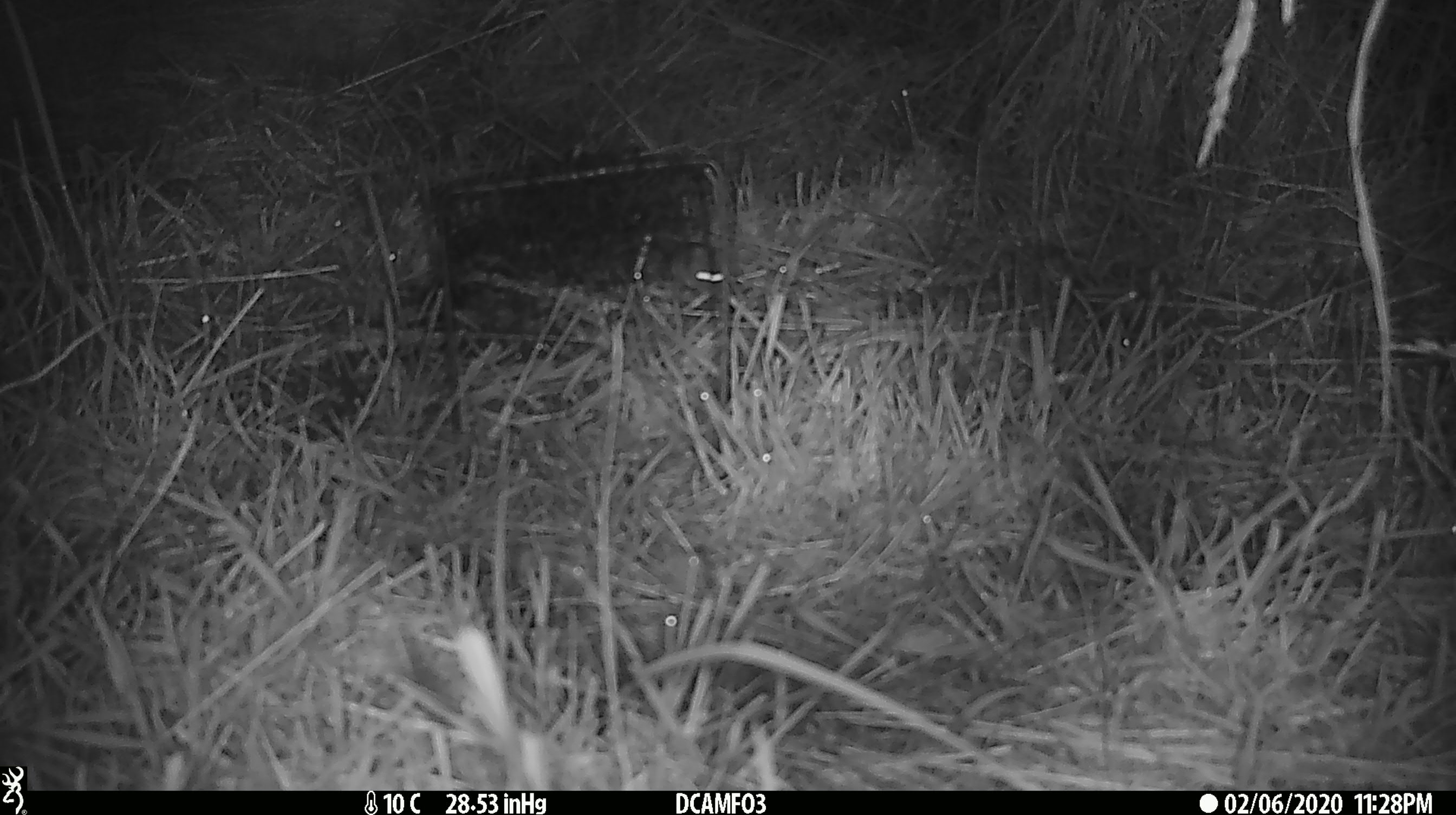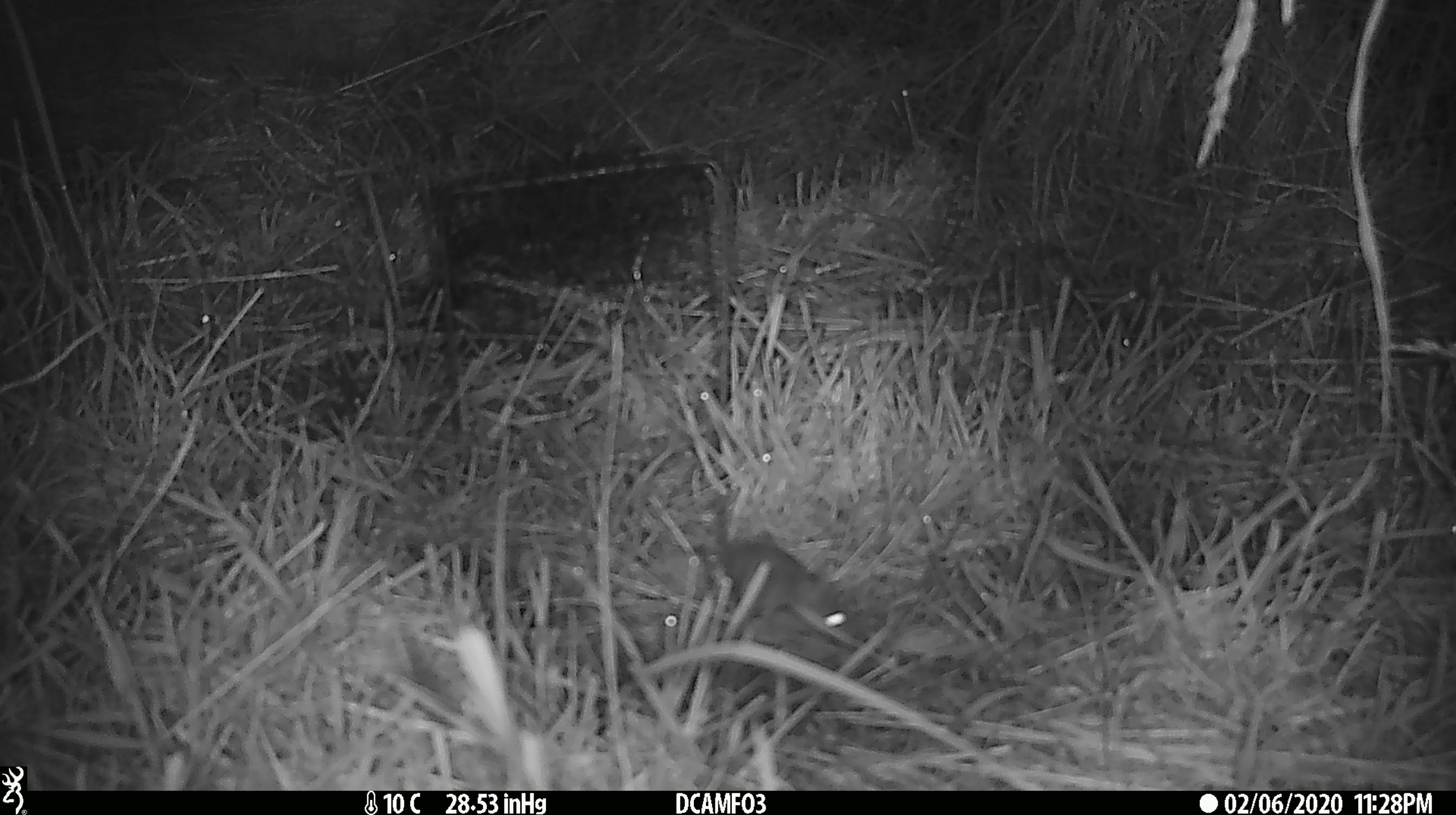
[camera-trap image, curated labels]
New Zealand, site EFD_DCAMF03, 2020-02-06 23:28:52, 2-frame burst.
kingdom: Animalia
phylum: Chordata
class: Mammalia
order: Rodentia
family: Muridae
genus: Mus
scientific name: Mus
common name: mouse